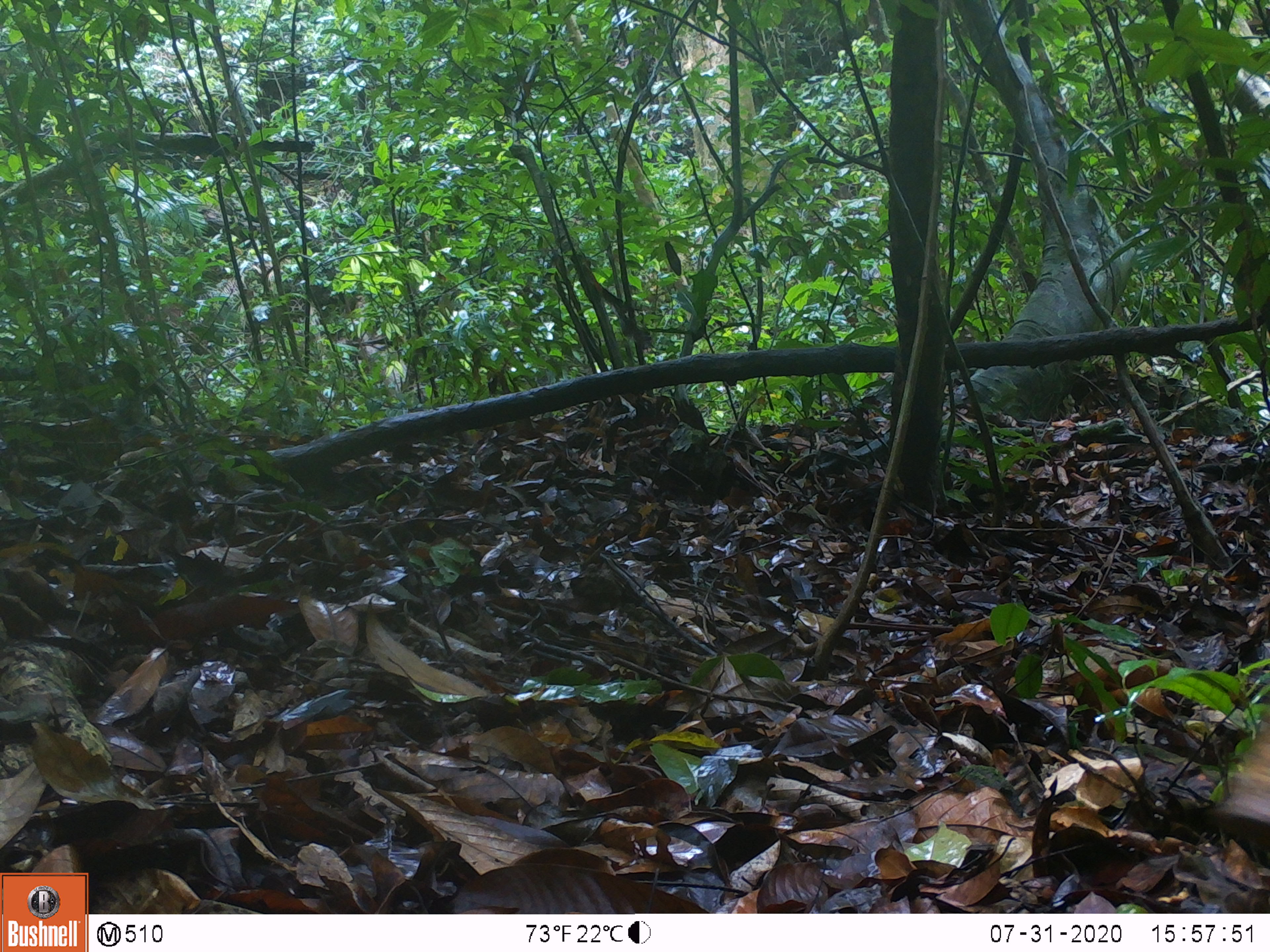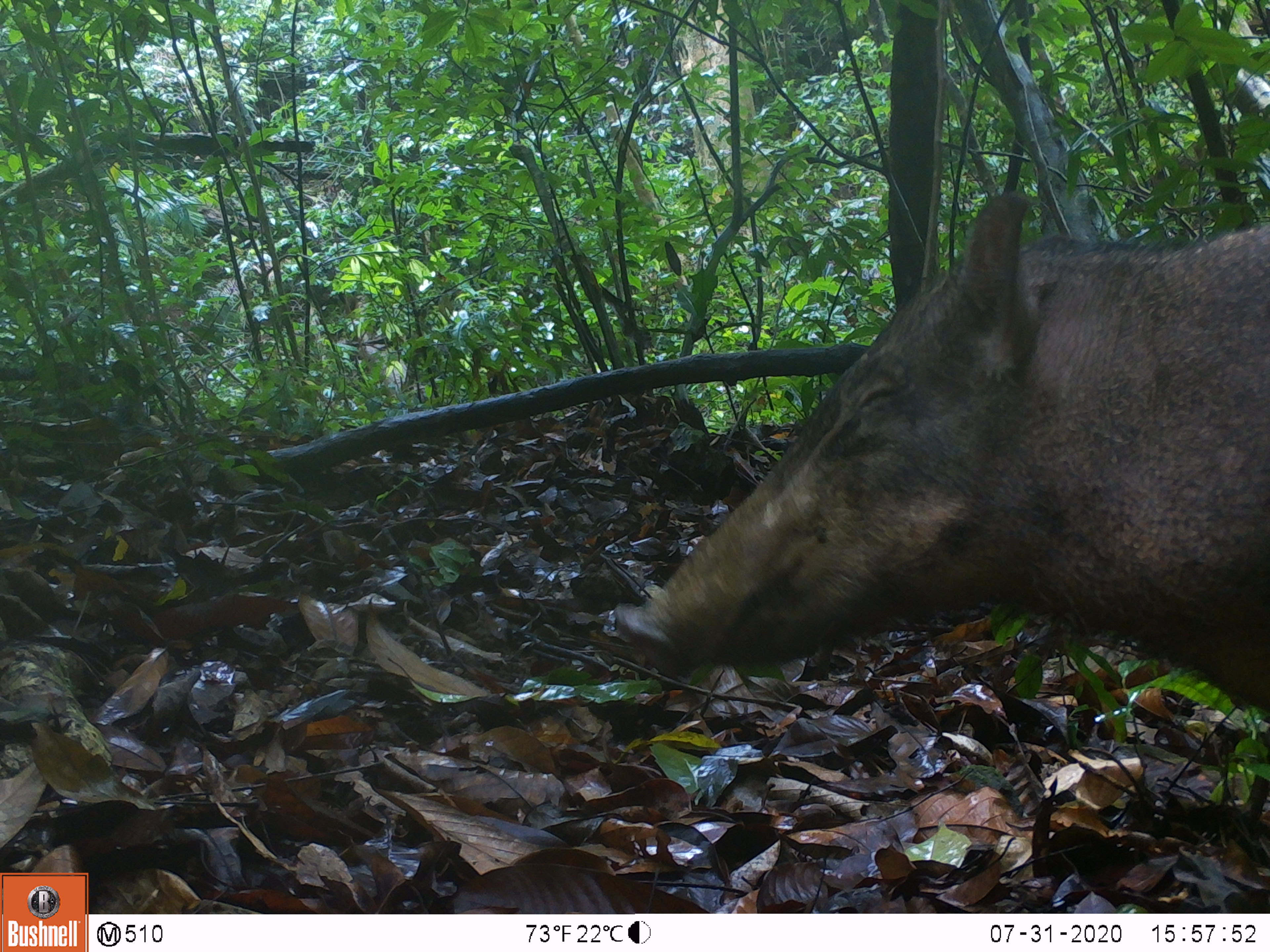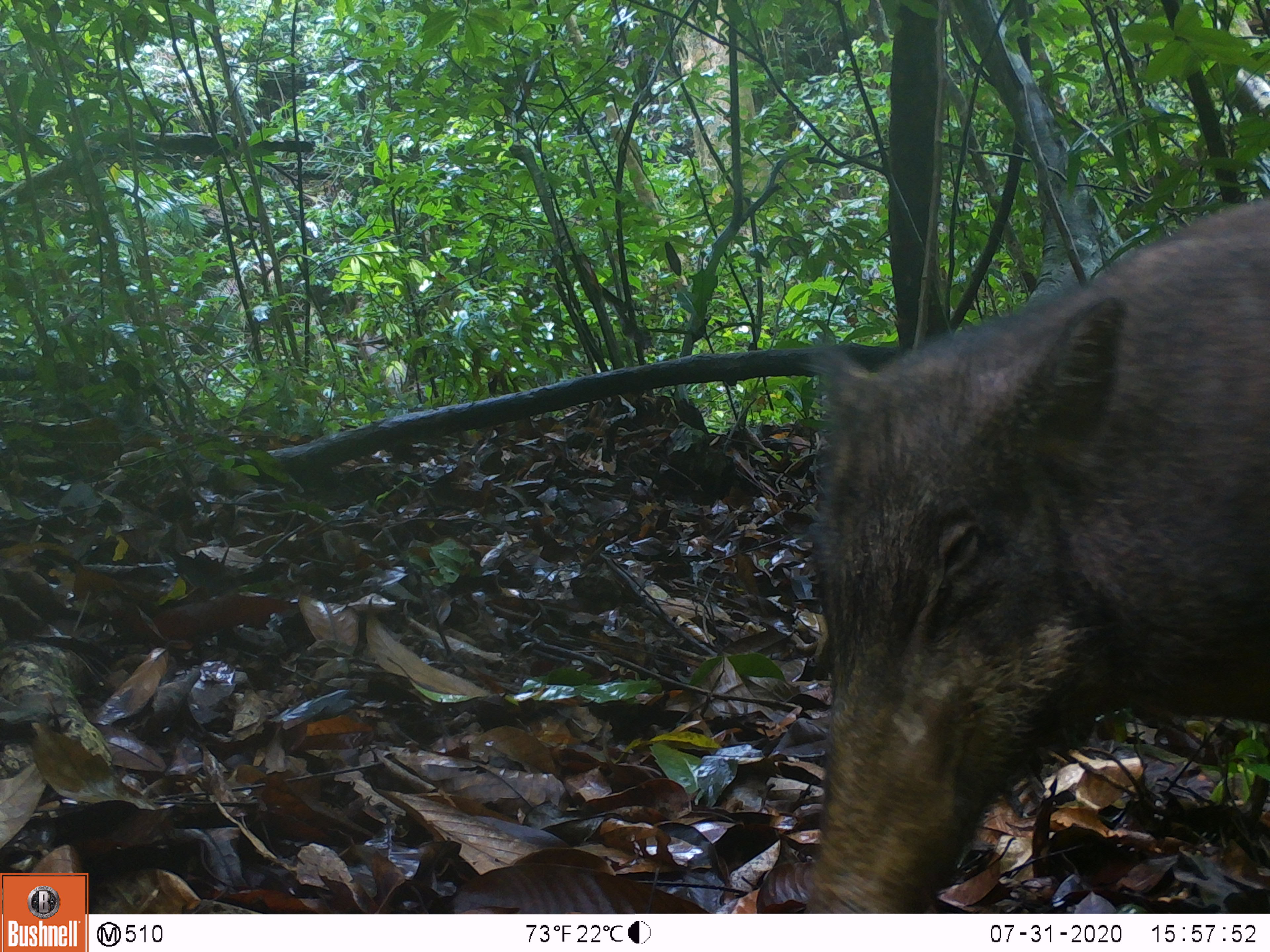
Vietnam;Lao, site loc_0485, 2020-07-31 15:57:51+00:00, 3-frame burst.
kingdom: Animalia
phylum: Chordata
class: Mammalia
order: Artiodactyla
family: Suidae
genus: Sus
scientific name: Sus scrofa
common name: eurasian wild pig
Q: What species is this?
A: Eurasian wild pig (Sus scrofa).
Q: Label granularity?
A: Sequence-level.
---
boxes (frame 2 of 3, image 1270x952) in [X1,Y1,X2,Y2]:
eurasian wild pig: [612,188,1268,721]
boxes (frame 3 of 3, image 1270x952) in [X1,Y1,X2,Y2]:
eurasian wild pig: [800,194,1269,913]